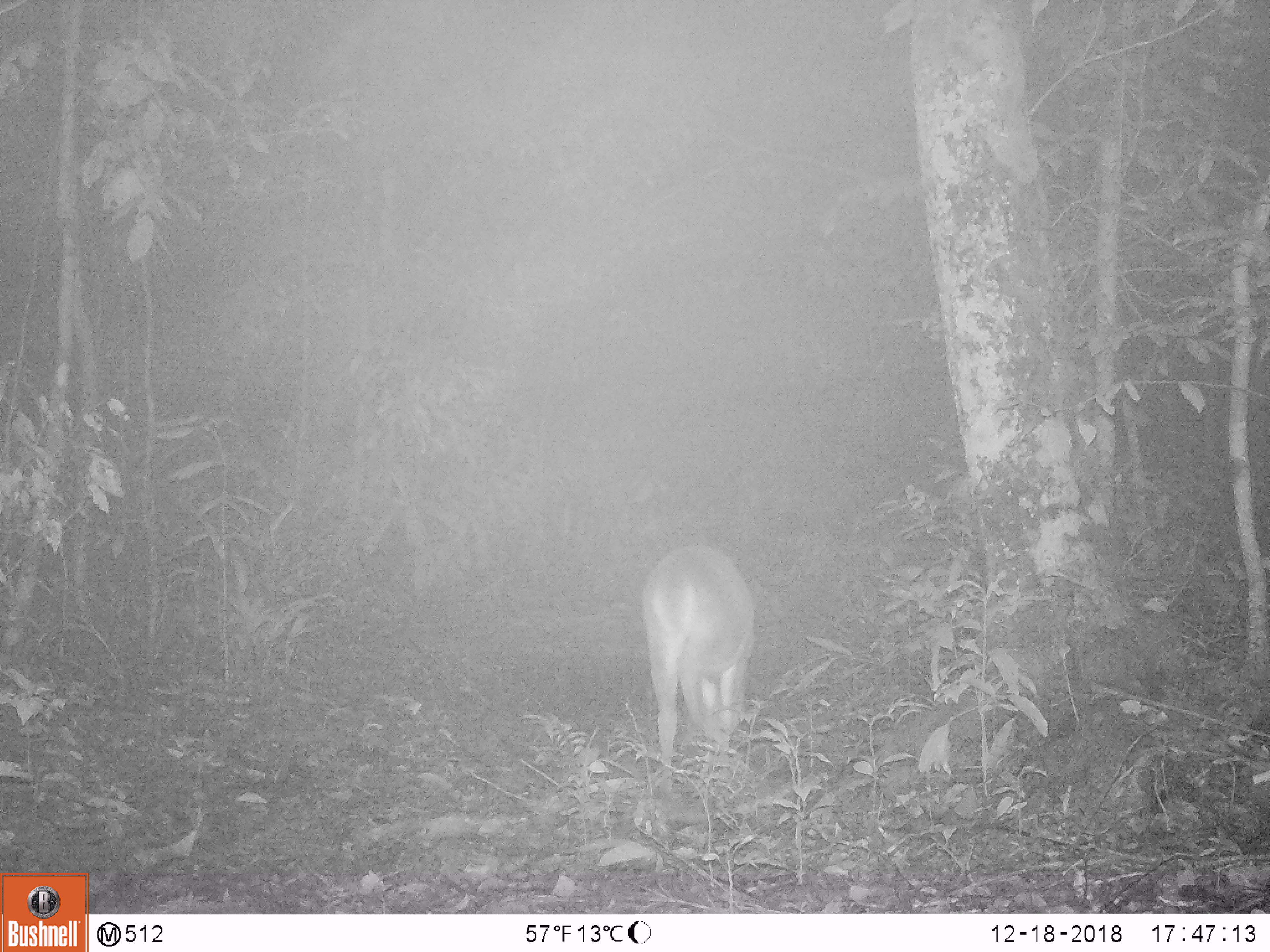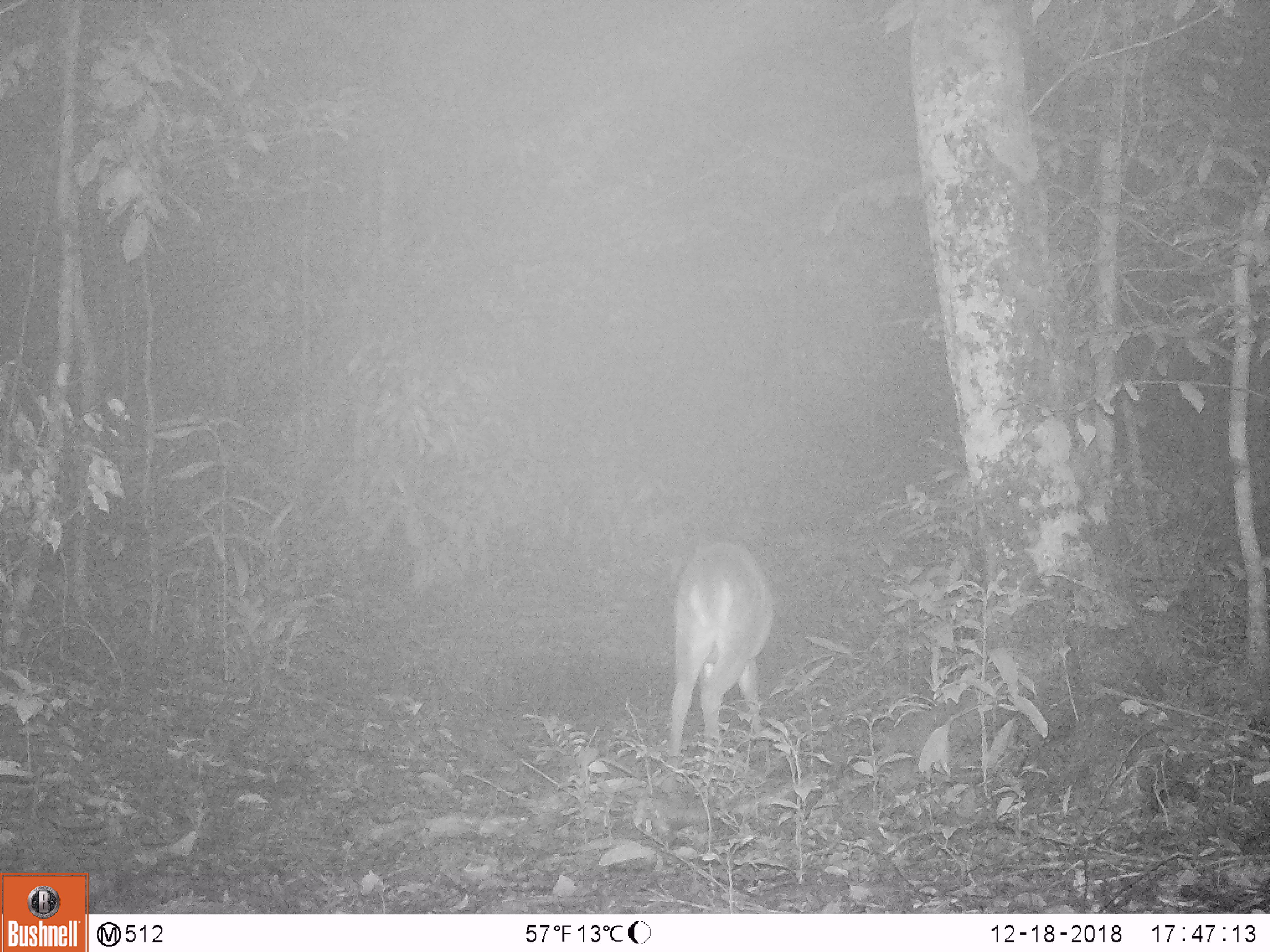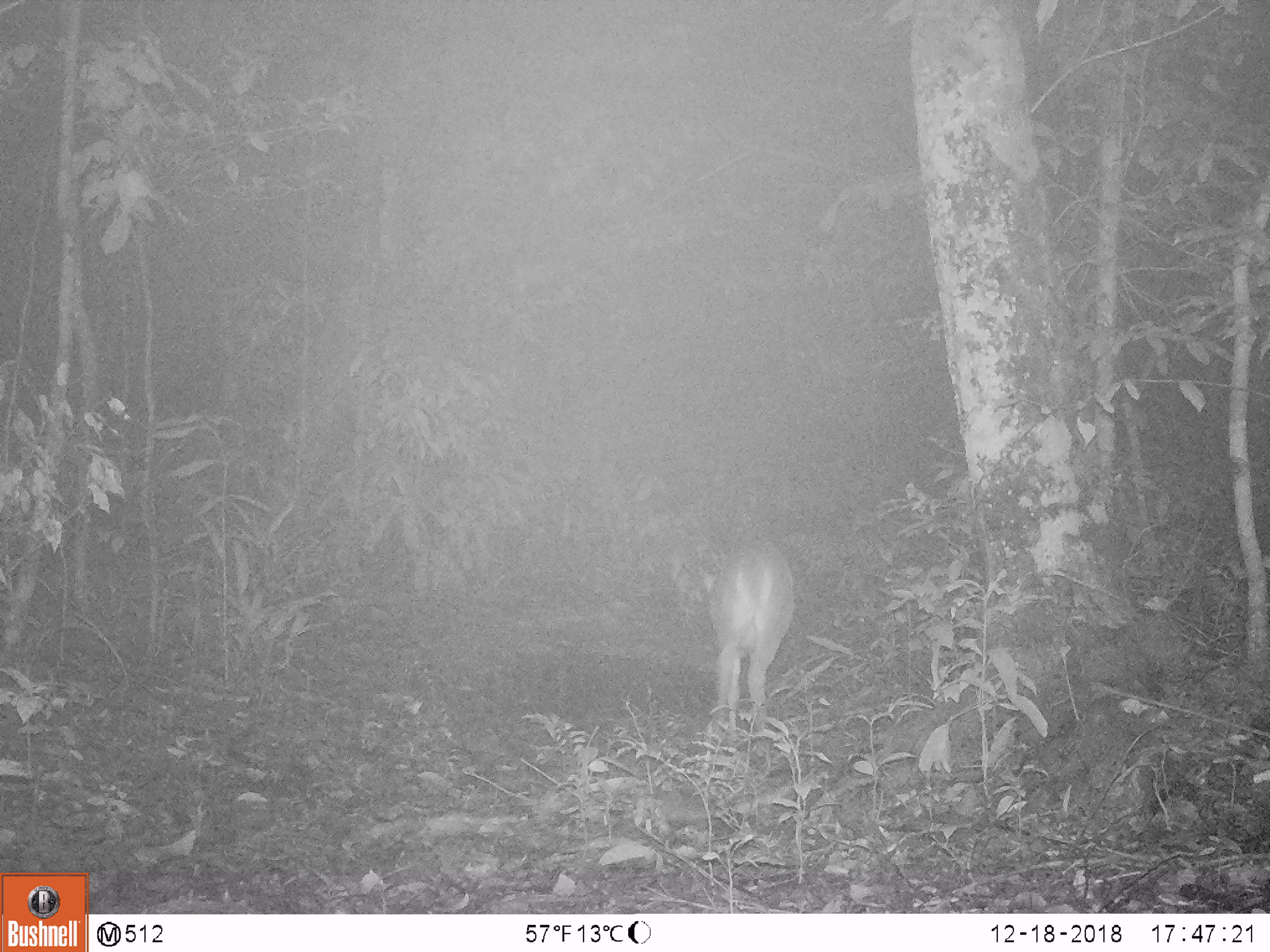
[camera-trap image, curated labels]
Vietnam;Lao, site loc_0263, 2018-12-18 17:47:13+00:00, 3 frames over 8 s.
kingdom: Animalia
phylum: Chordata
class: Mammalia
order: Artiodactyla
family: Cervidae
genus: Muntiacus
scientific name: Muntiacus vuquangensis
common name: large-antlered muntjac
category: large antlered muntjac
Large antlered muntjac (large-antlered muntjac) (Muntiacus vuquangensis). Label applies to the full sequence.